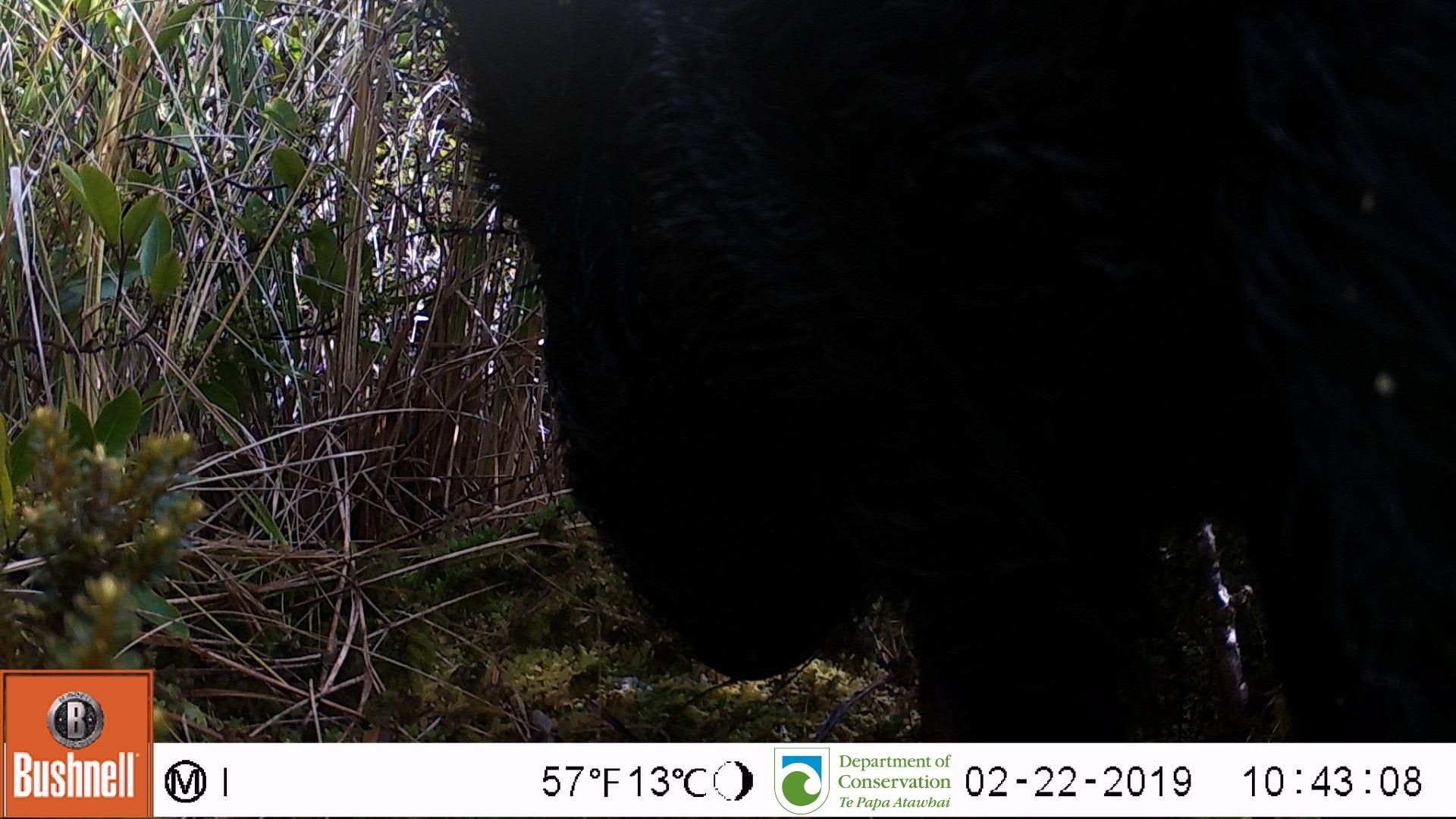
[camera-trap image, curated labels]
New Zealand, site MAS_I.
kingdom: Animalia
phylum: Chordata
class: Mammalia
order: Artiodactyla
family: Suidae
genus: Sus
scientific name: Sus scrofa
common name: pig